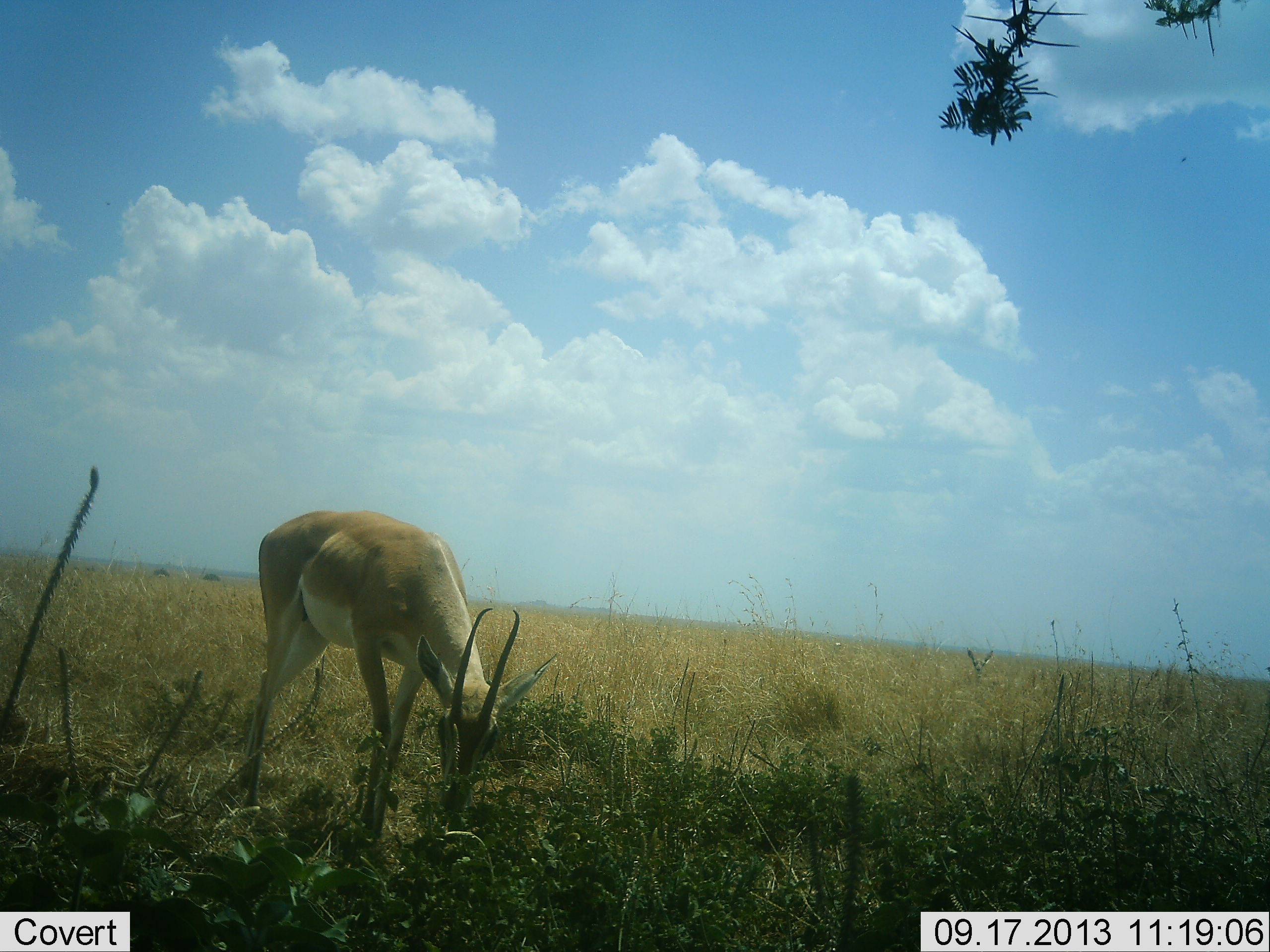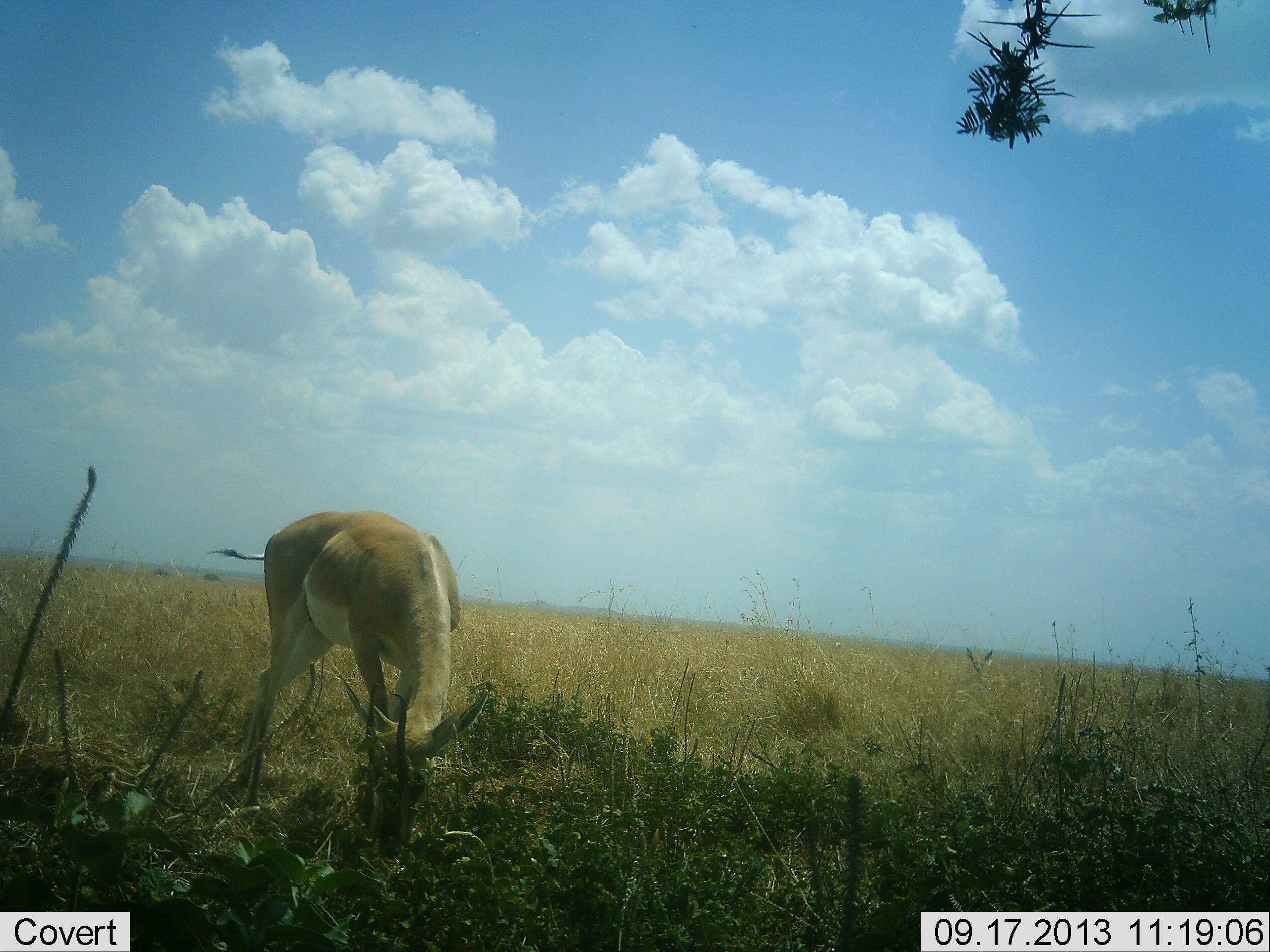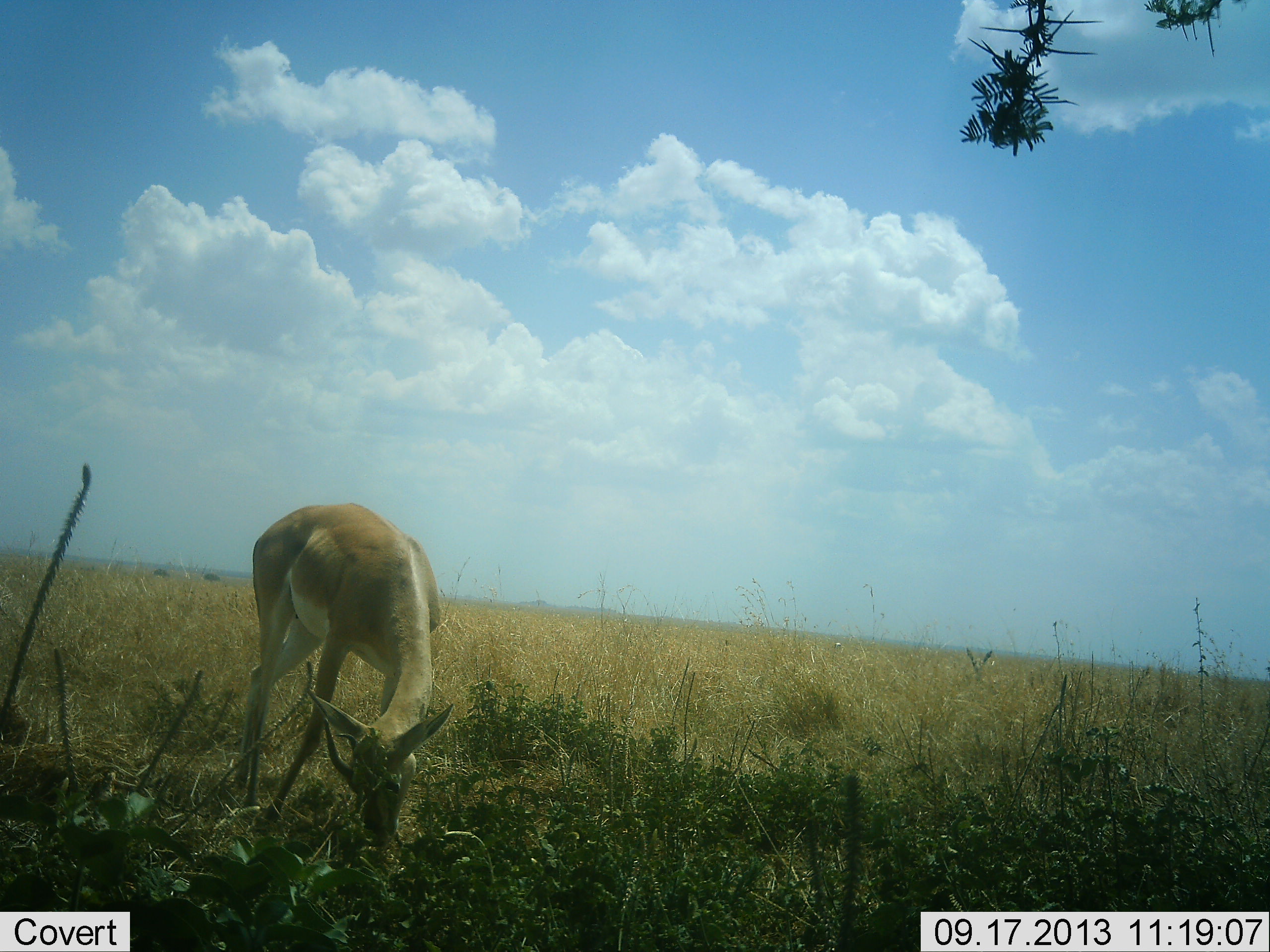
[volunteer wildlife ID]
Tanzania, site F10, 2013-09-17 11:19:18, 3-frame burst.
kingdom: Animalia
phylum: Chordata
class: Mammalia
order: Artiodactyla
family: Bovidae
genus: Nanger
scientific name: Nanger granti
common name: grant's gazelle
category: gazellegrants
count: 1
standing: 30%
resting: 0%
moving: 0%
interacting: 0%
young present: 0%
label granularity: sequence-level